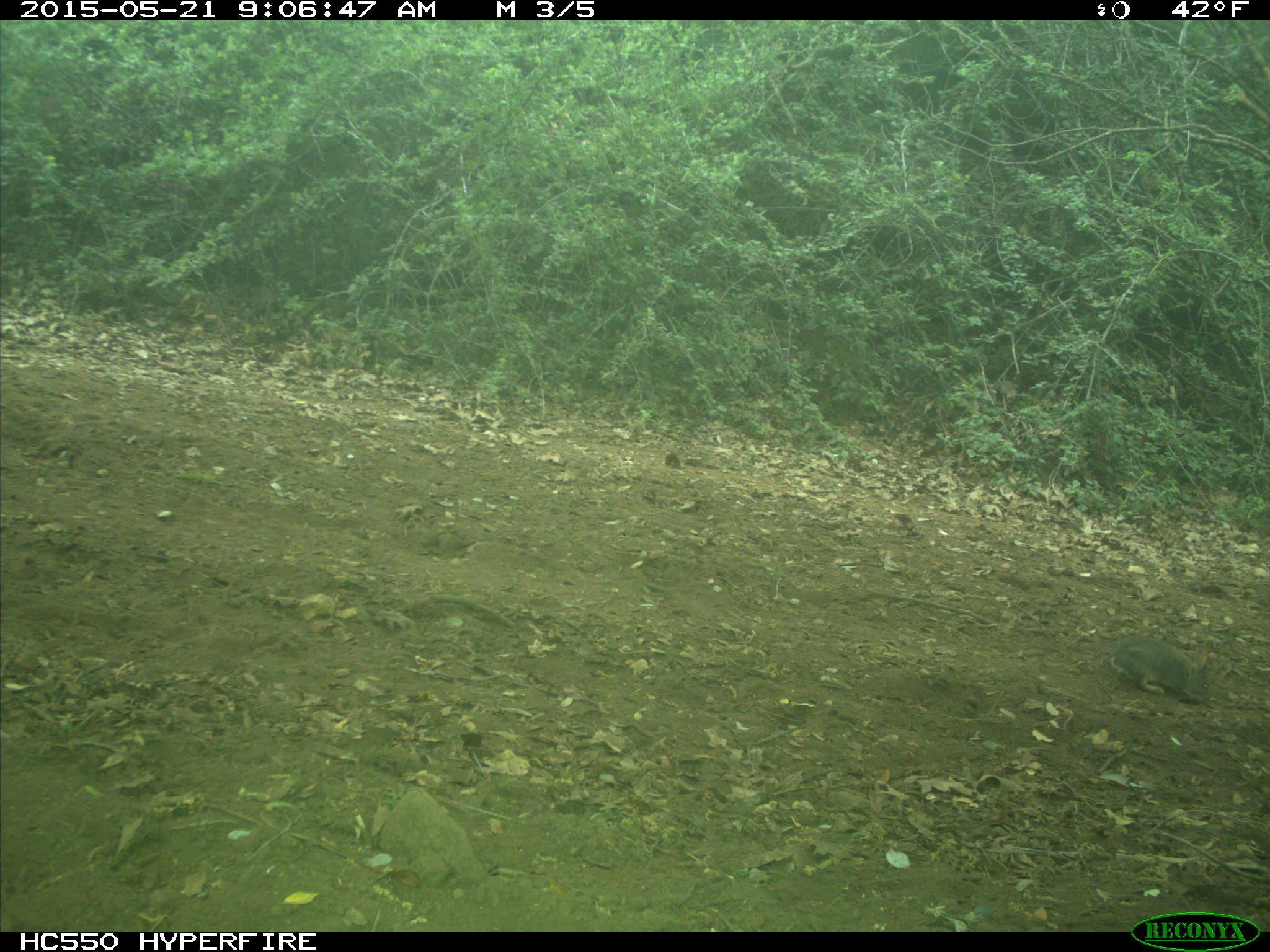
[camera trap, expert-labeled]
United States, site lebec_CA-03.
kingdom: Animalia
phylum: Chordata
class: Mammalia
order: Lagomorpha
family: Leporidae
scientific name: Leporidae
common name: rabbits and hares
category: unidentified rabbit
Unidentified rabbit (rabbits and hares) (Leporidae).